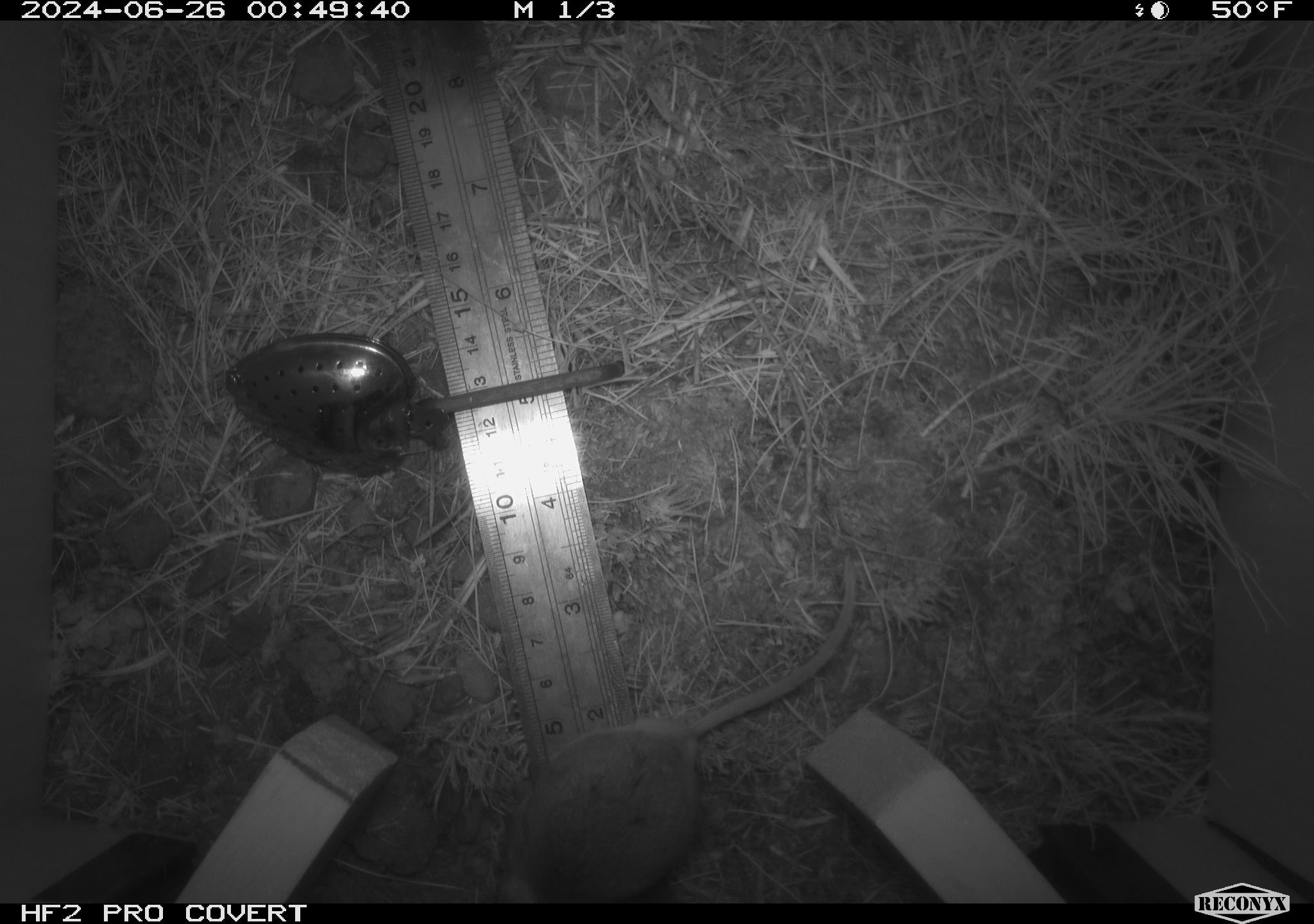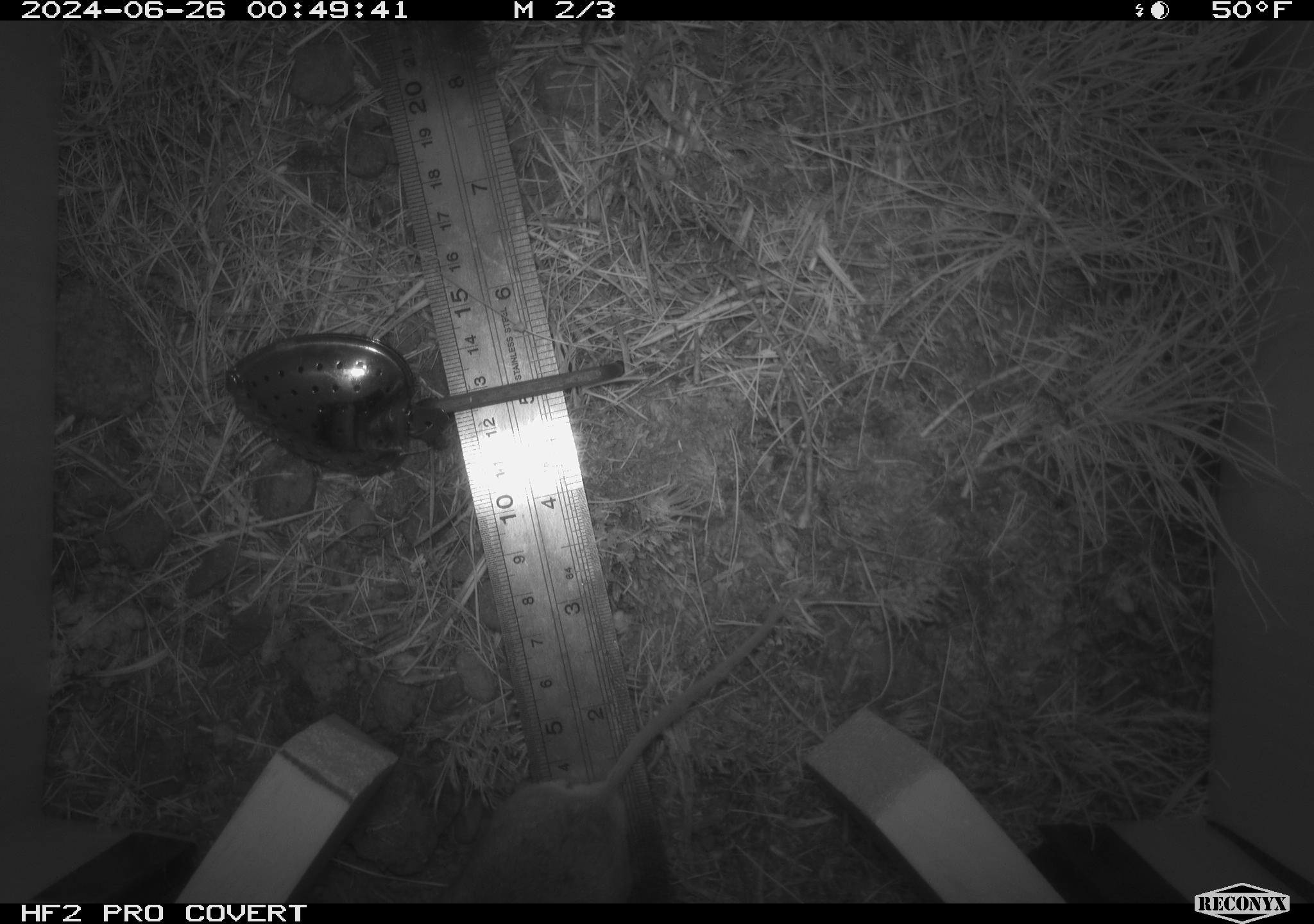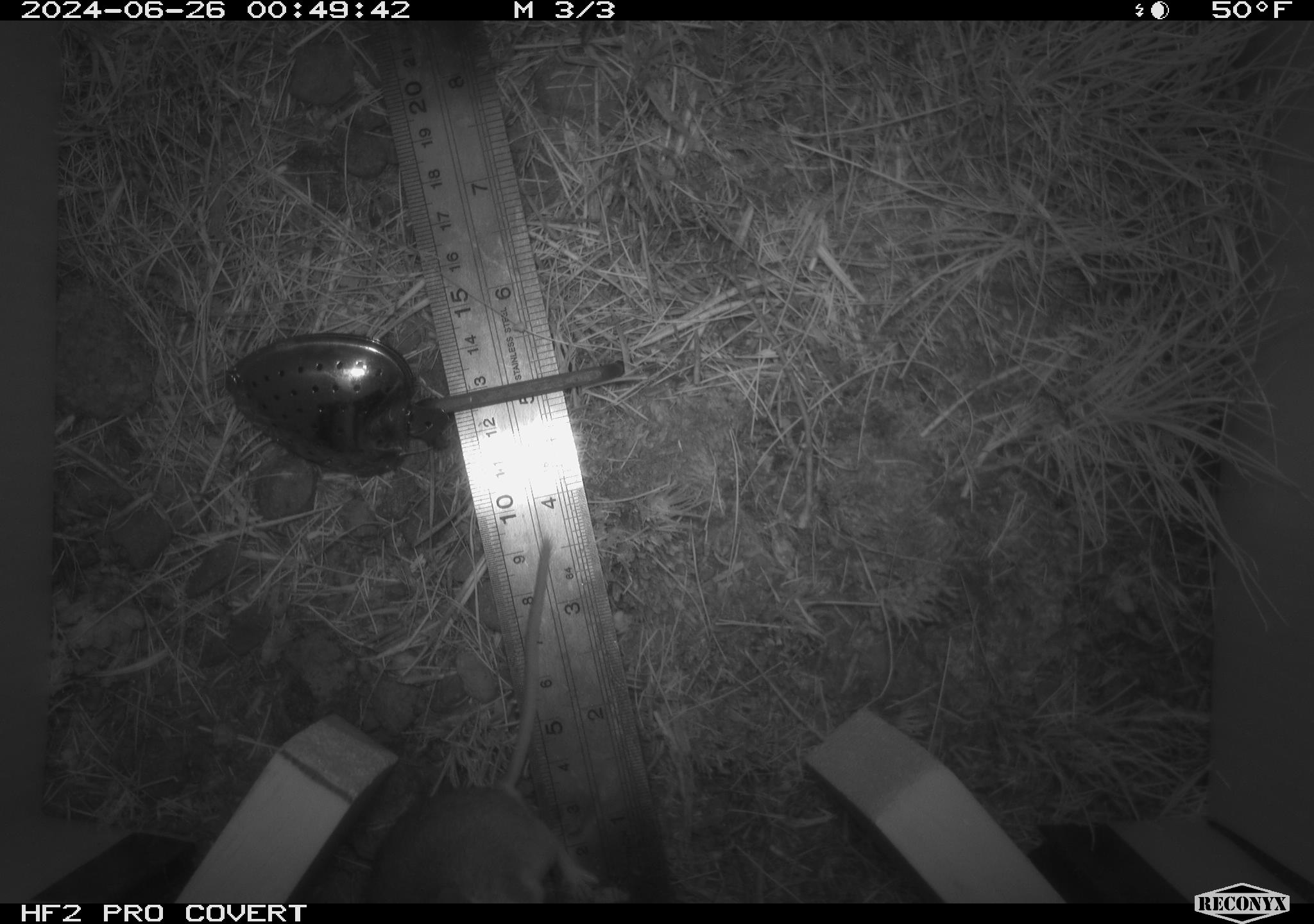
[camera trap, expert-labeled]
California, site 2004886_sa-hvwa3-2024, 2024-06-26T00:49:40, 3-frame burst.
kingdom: Animalia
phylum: Chordata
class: Mammalia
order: Rodentia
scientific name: Rodentia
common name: mouse species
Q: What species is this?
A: Mouse species (Rodentia).